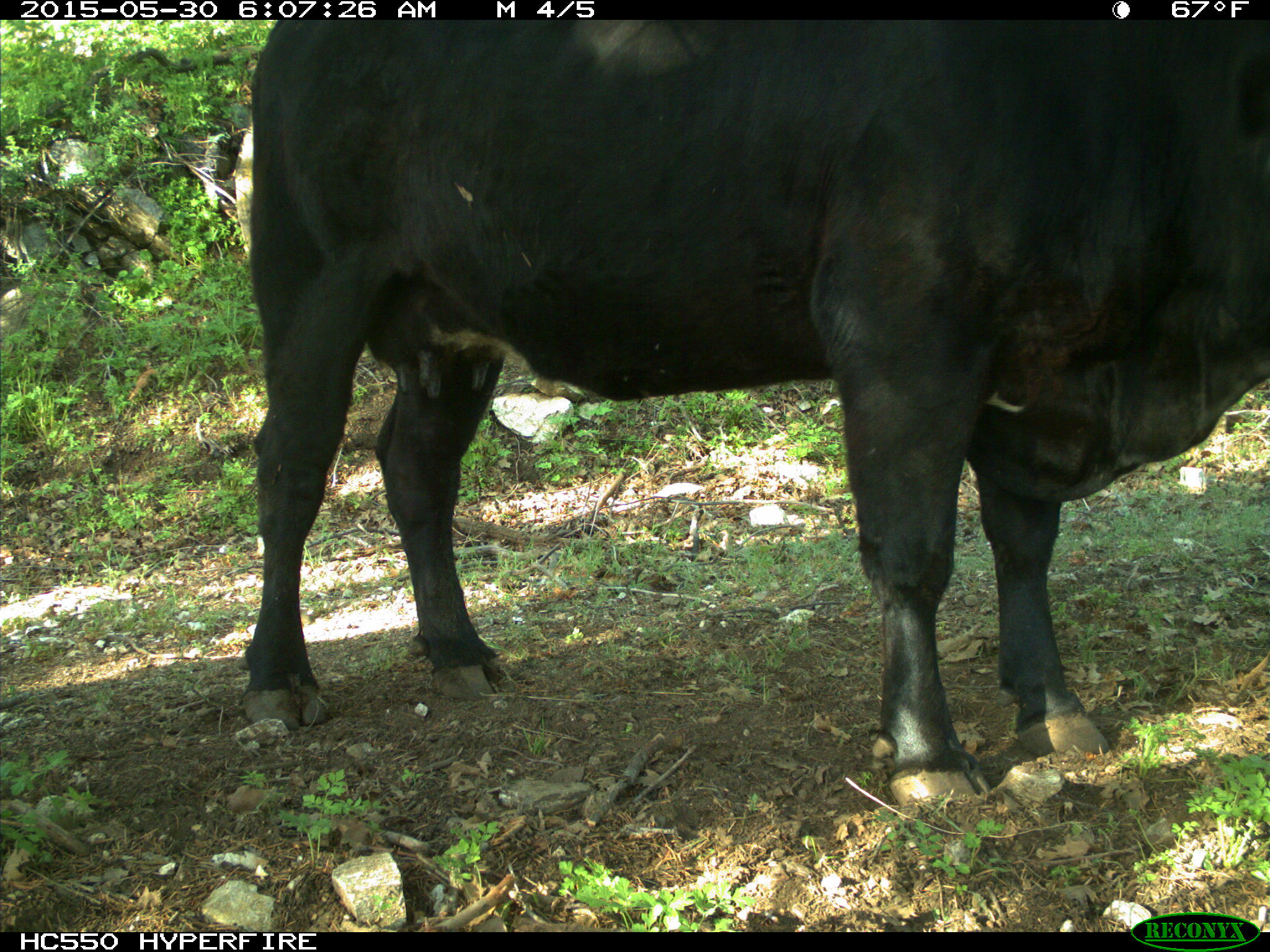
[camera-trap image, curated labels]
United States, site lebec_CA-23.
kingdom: Animalia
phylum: Chordata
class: Mammalia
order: Artiodactyla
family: Bovidae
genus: Bos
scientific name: Bos taurus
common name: domestic cow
Bos taurus (domestic cow).